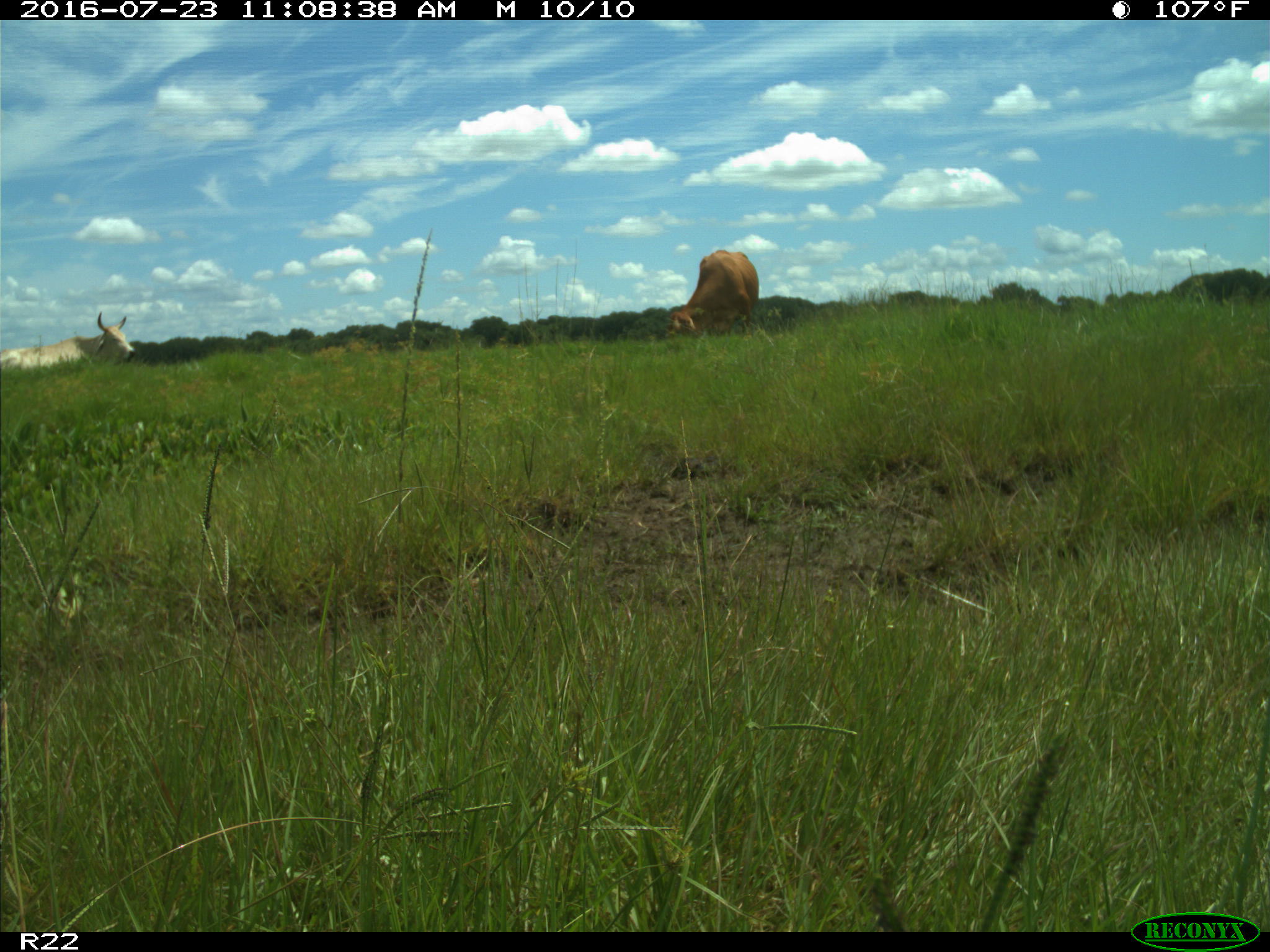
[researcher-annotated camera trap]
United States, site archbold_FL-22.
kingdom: Animalia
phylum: Chordata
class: Mammalia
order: Artiodactyla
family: Bovidae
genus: Bos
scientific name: Bos taurus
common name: domestic cow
Bos taurus (domestic cow).